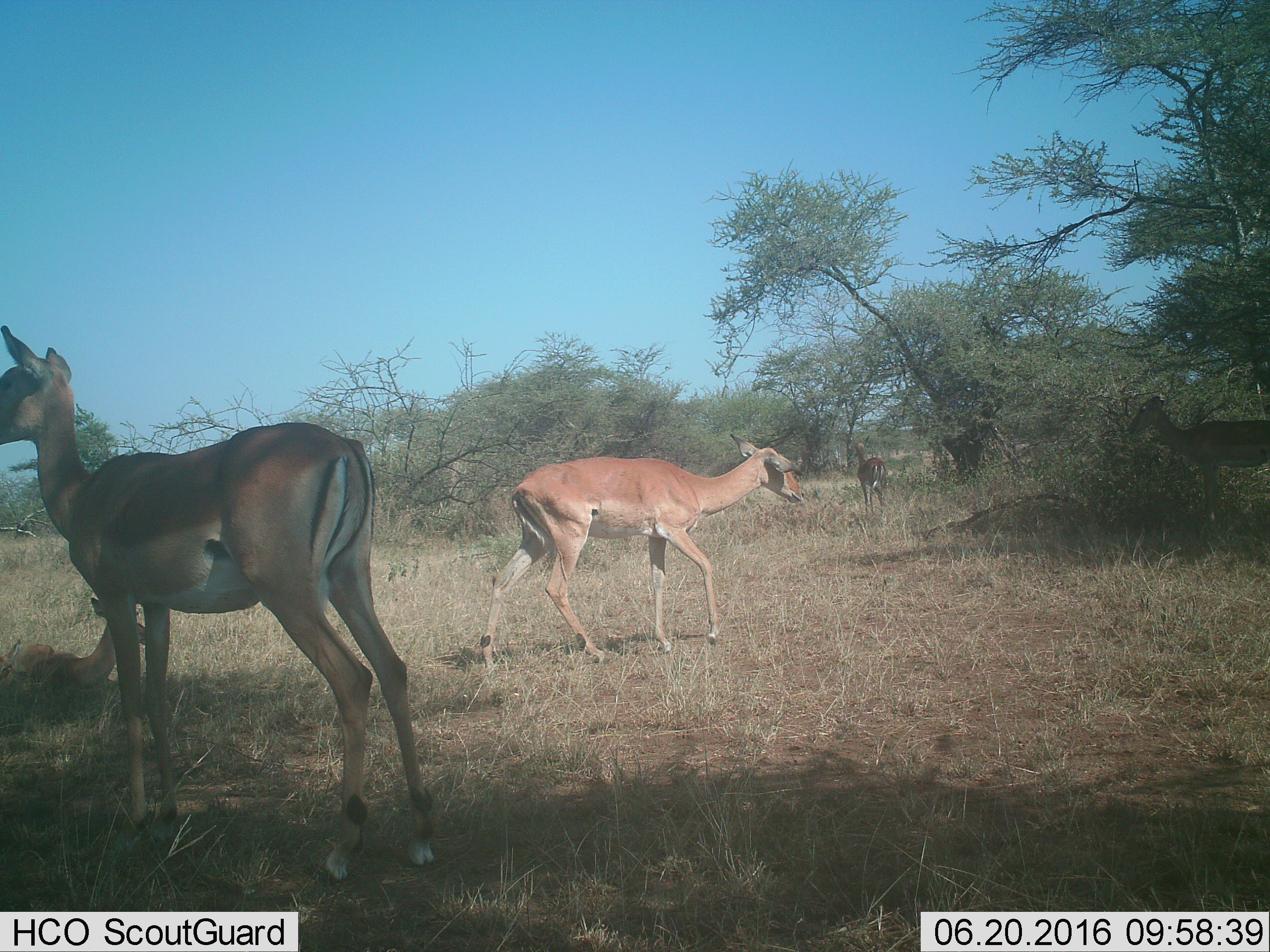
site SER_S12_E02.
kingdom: Animalia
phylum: Chordata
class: Mammalia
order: Artiodactyla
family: Bovidae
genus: Aepyceros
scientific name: Aepyceros melampus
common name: impala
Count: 5.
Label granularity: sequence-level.